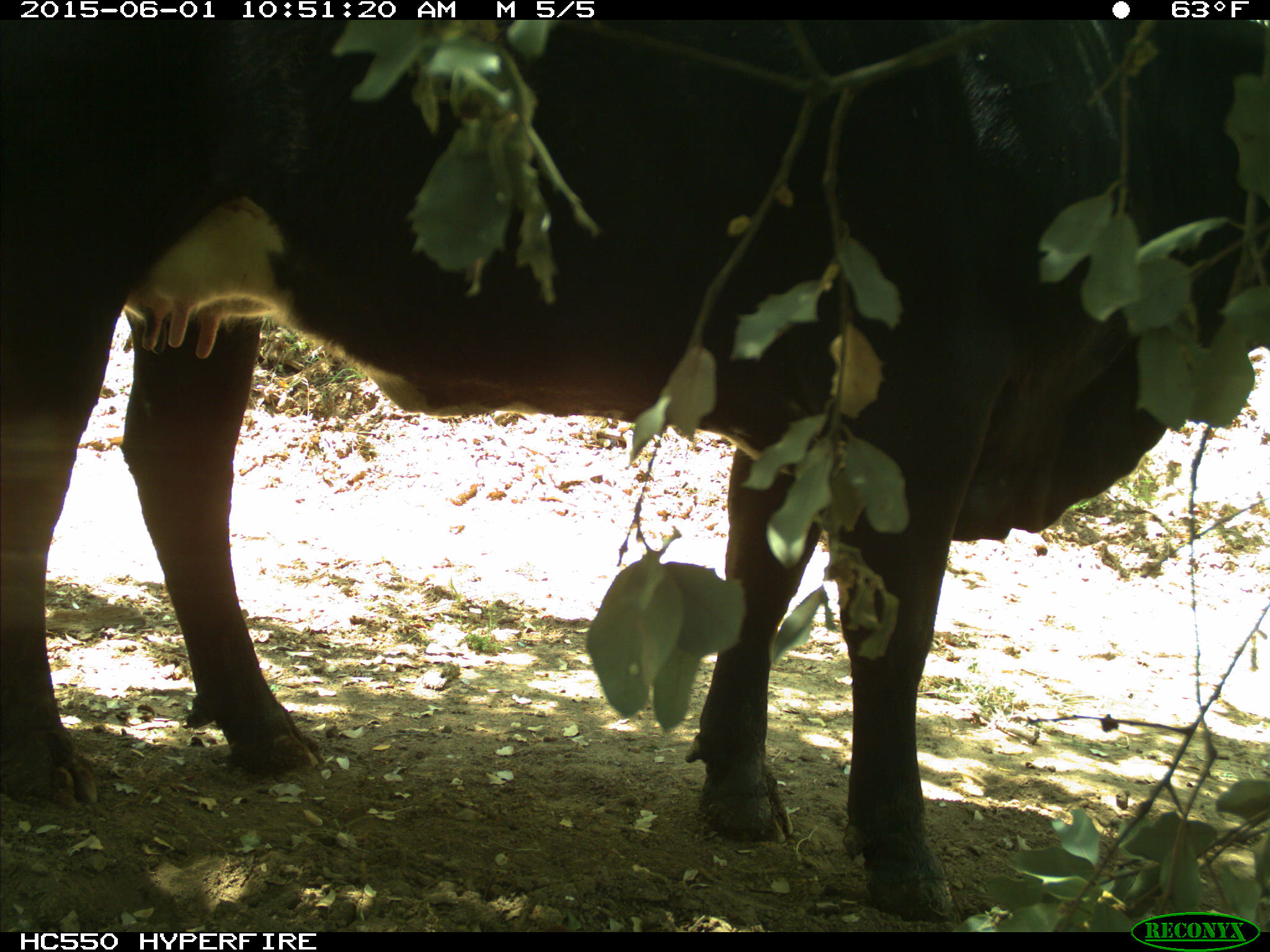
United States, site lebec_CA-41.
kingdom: Animalia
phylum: Chordata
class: Mammalia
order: Artiodactyla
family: Bovidae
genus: Bos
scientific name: Bos taurus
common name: domestic cow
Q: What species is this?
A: Bos taurus (domestic cow).